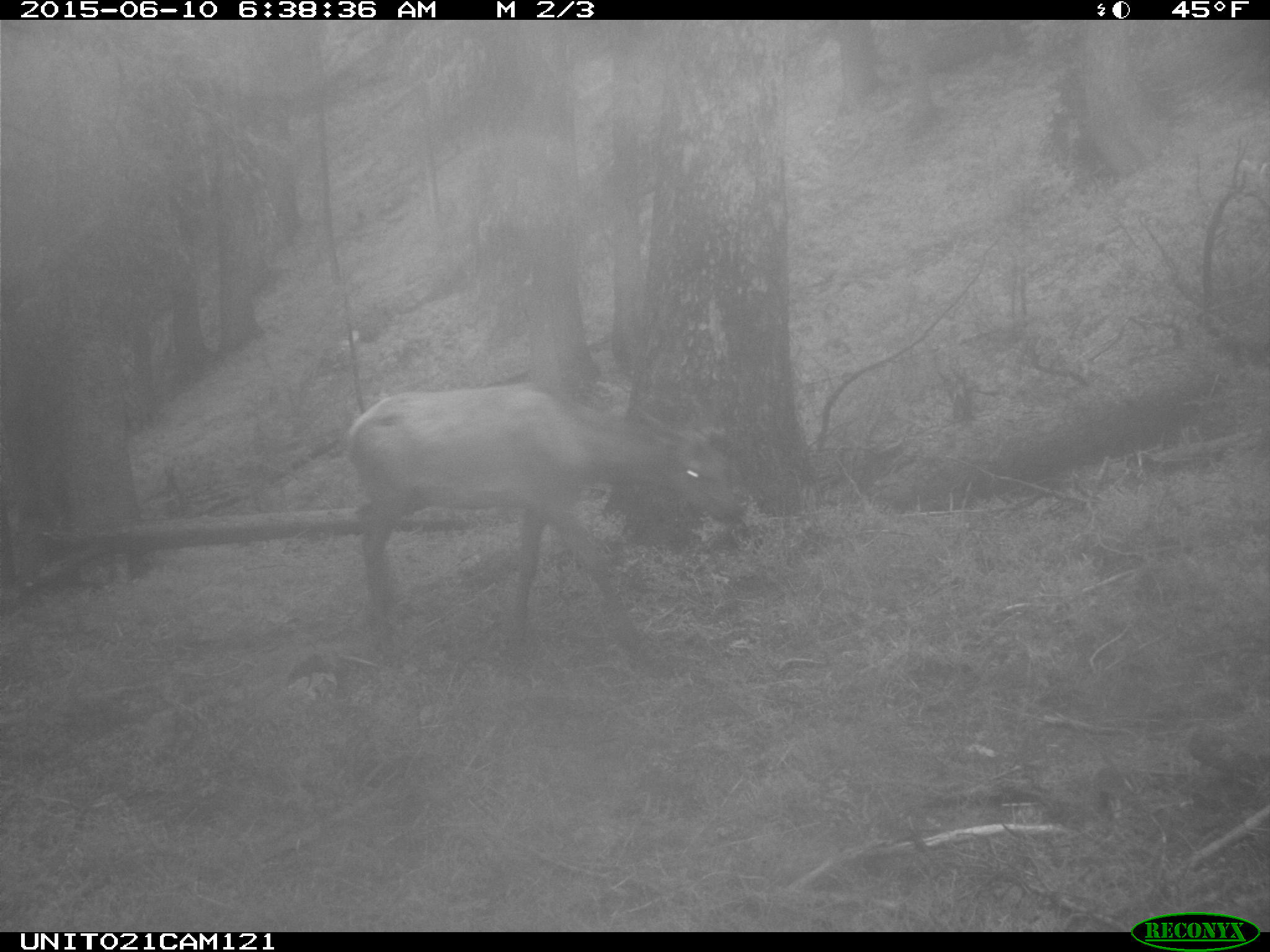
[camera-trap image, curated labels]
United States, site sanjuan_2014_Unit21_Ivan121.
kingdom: Animalia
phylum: Chordata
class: Mammalia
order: Artiodactyla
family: Cervidae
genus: Cervus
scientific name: Cervus elaphus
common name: red deer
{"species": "Cervus elaphus (red deer)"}